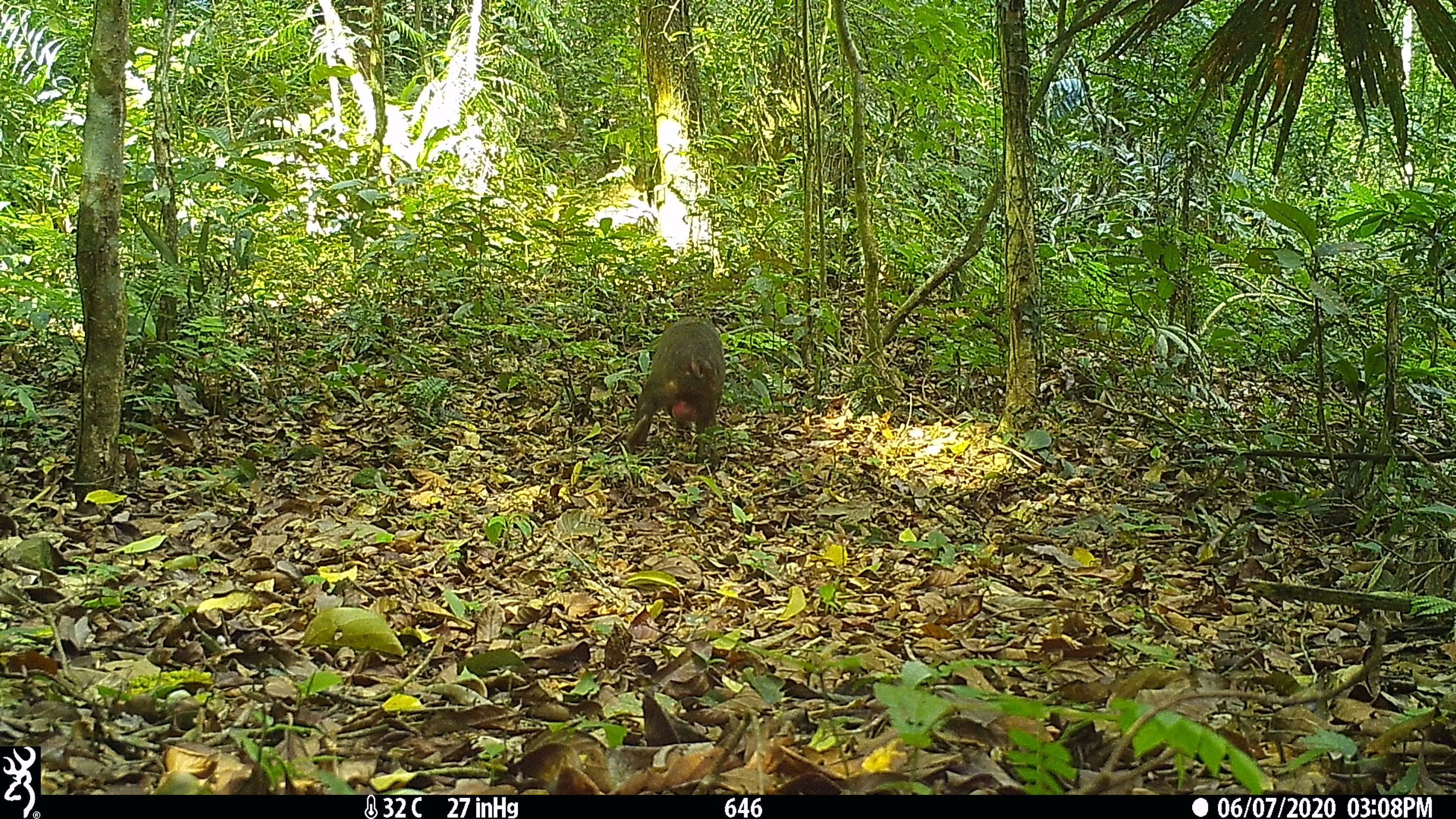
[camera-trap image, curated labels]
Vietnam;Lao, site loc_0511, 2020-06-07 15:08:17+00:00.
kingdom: Animalia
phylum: Chordata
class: Mammalia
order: Primates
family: Cercopithecidae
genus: Macaca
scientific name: Macaca arctoides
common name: stump-tailed macaque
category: stump tailed macaque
Stump tailed macaque (stump-tailed macaque) (Macaca arctoides). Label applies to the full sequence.